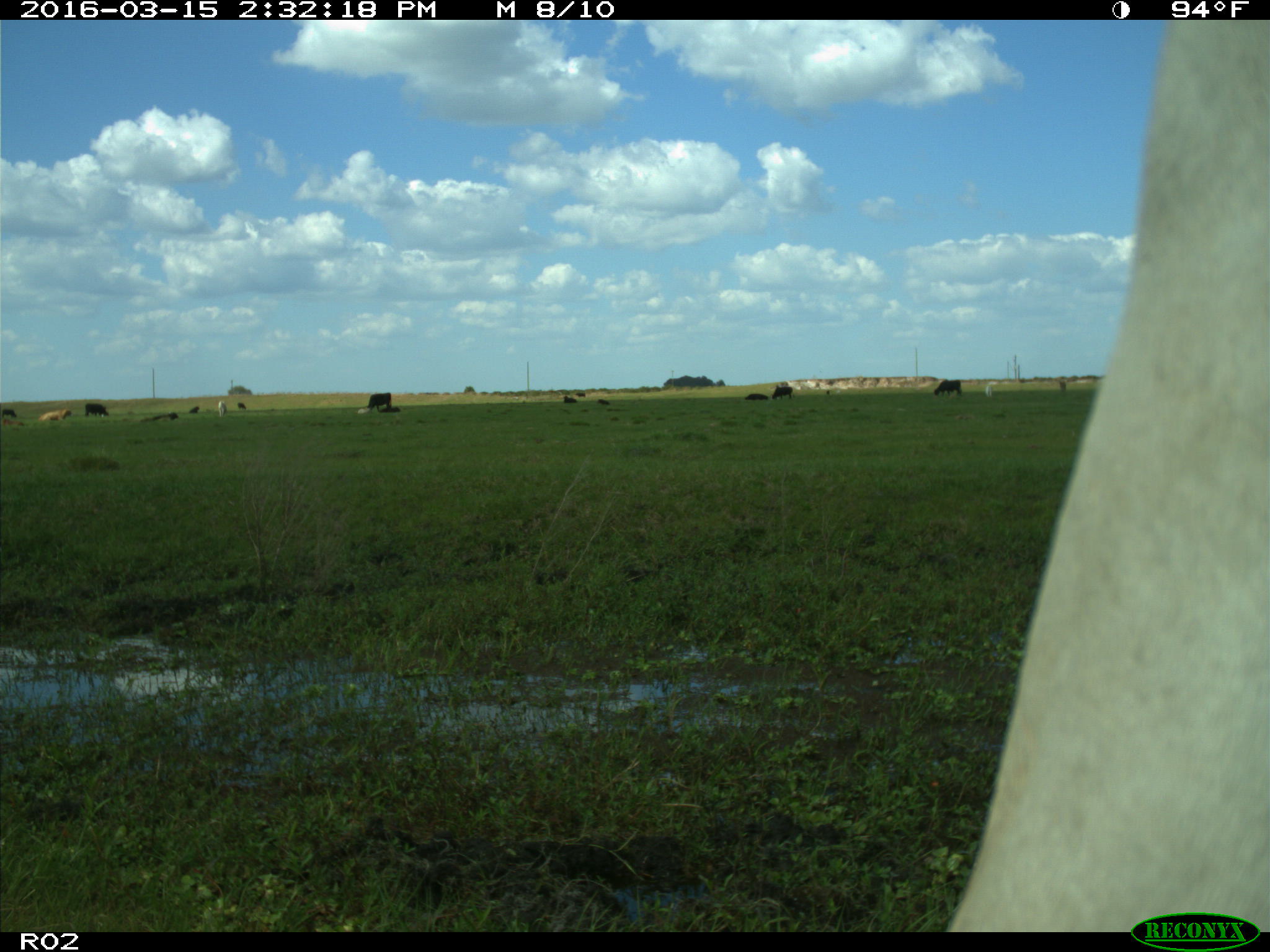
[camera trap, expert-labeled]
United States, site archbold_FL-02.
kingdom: Animalia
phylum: Chordata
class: Mammalia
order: Artiodactyla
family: Bovidae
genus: Bos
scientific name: Bos taurus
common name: domestic cow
Bos taurus (domestic cow).